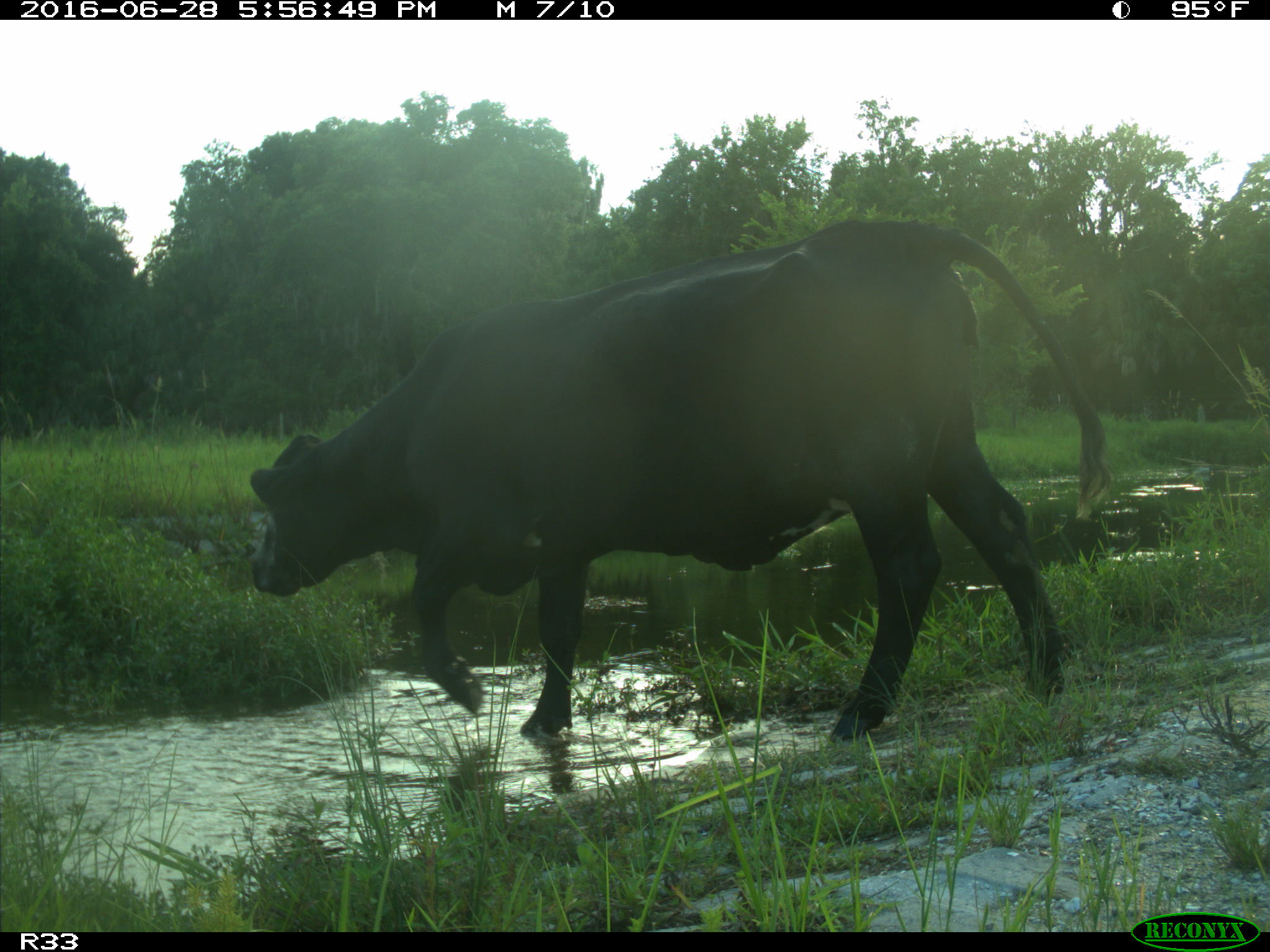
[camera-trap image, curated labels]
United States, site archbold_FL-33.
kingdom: Animalia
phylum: Chordata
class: Mammalia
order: Artiodactyla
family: Bovidae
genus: Bos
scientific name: Bos taurus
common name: domestic cow